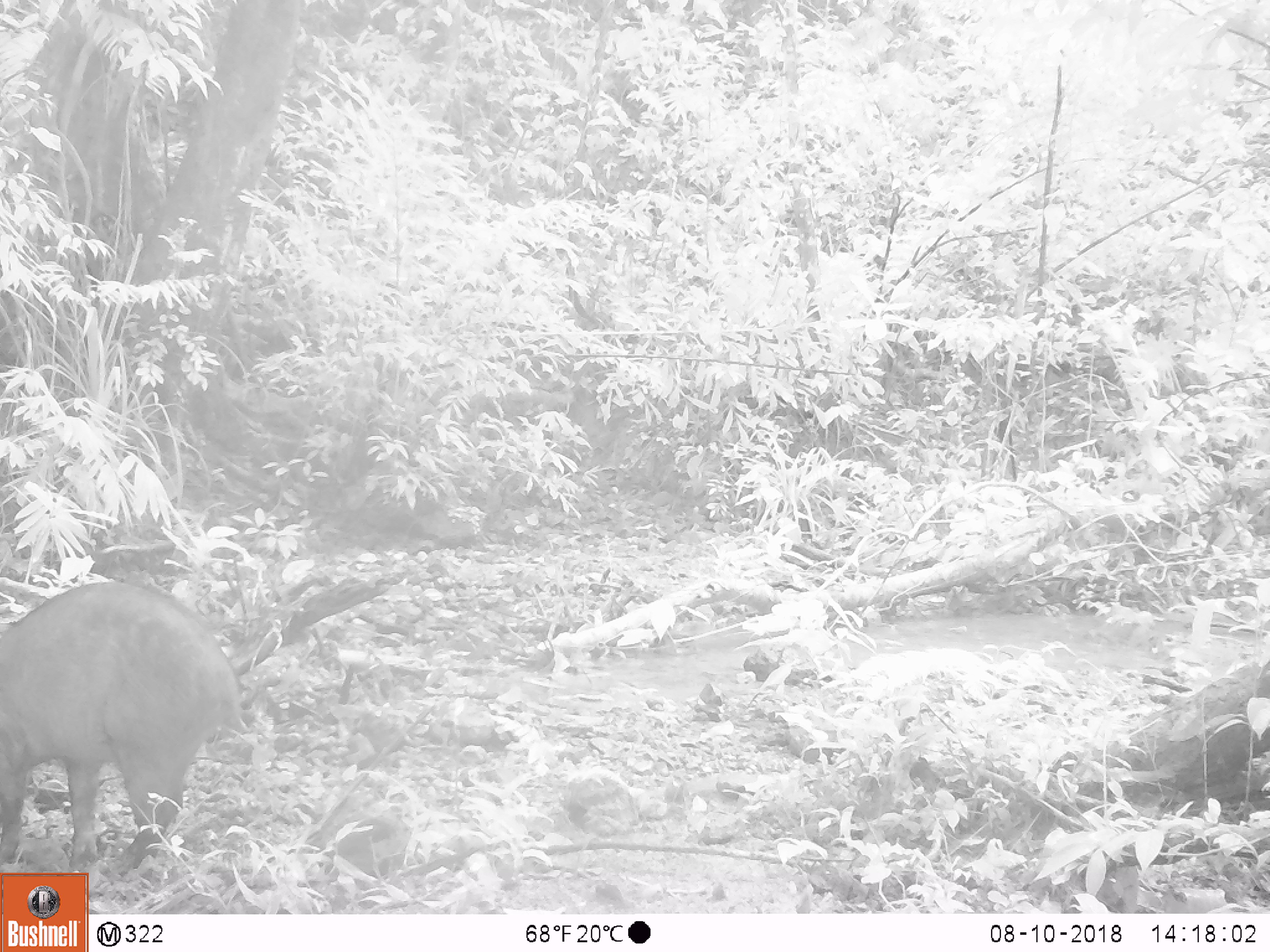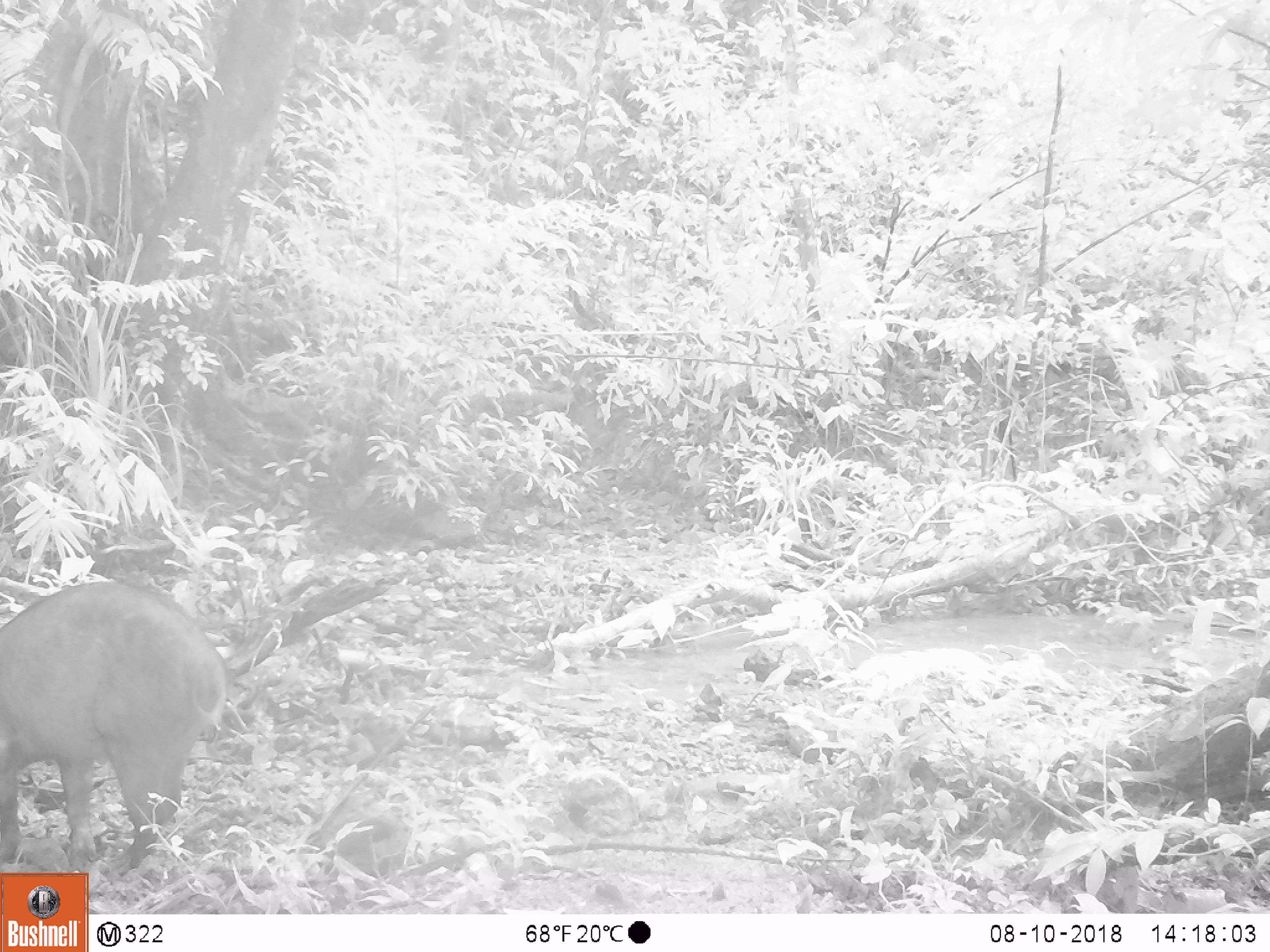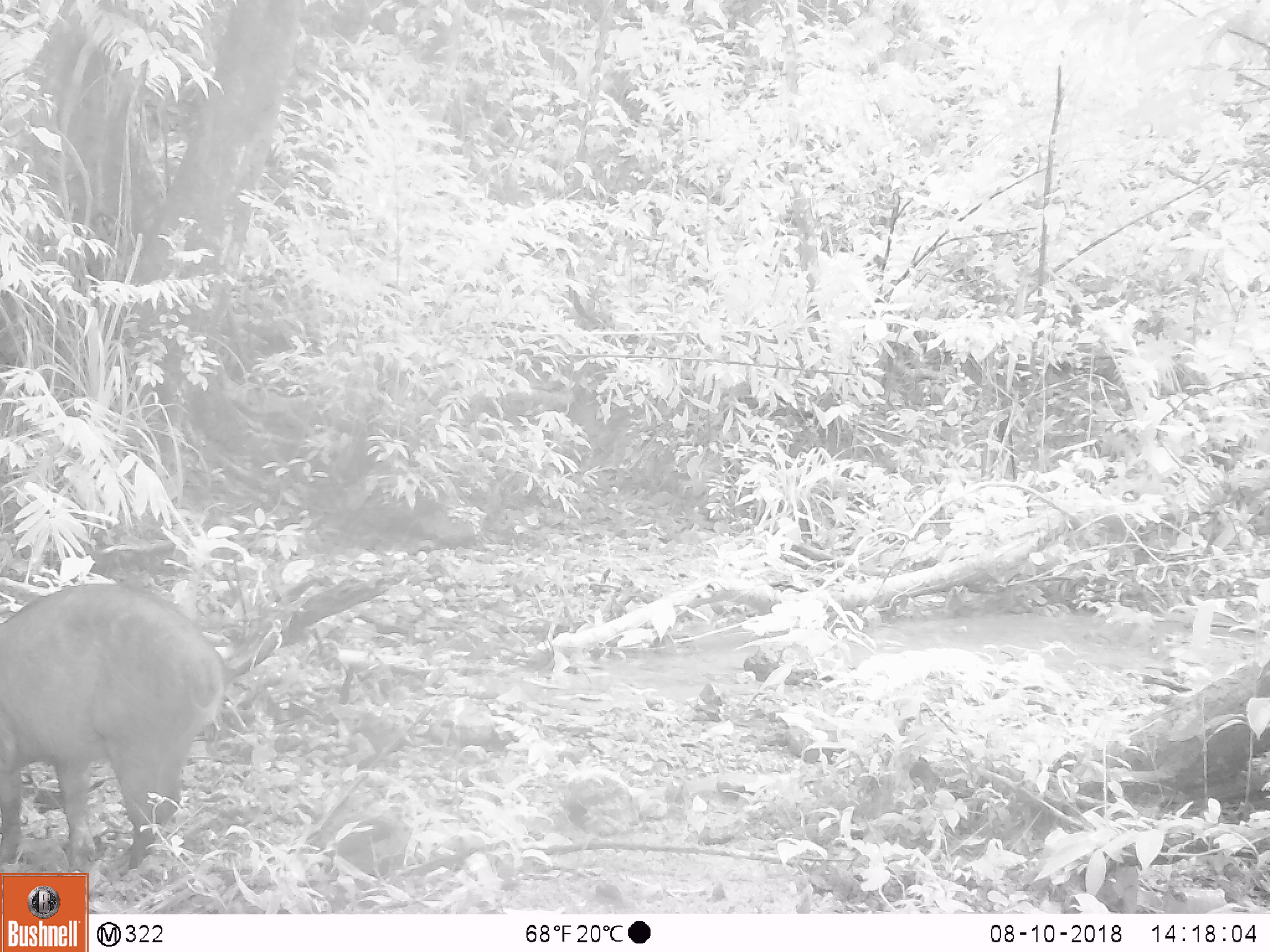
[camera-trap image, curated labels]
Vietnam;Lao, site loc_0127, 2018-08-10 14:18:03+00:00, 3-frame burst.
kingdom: Animalia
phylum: Chordata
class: Mammalia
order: Artiodactyla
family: Suidae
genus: Sus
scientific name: Sus scrofa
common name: eurasian wild pig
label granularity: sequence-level